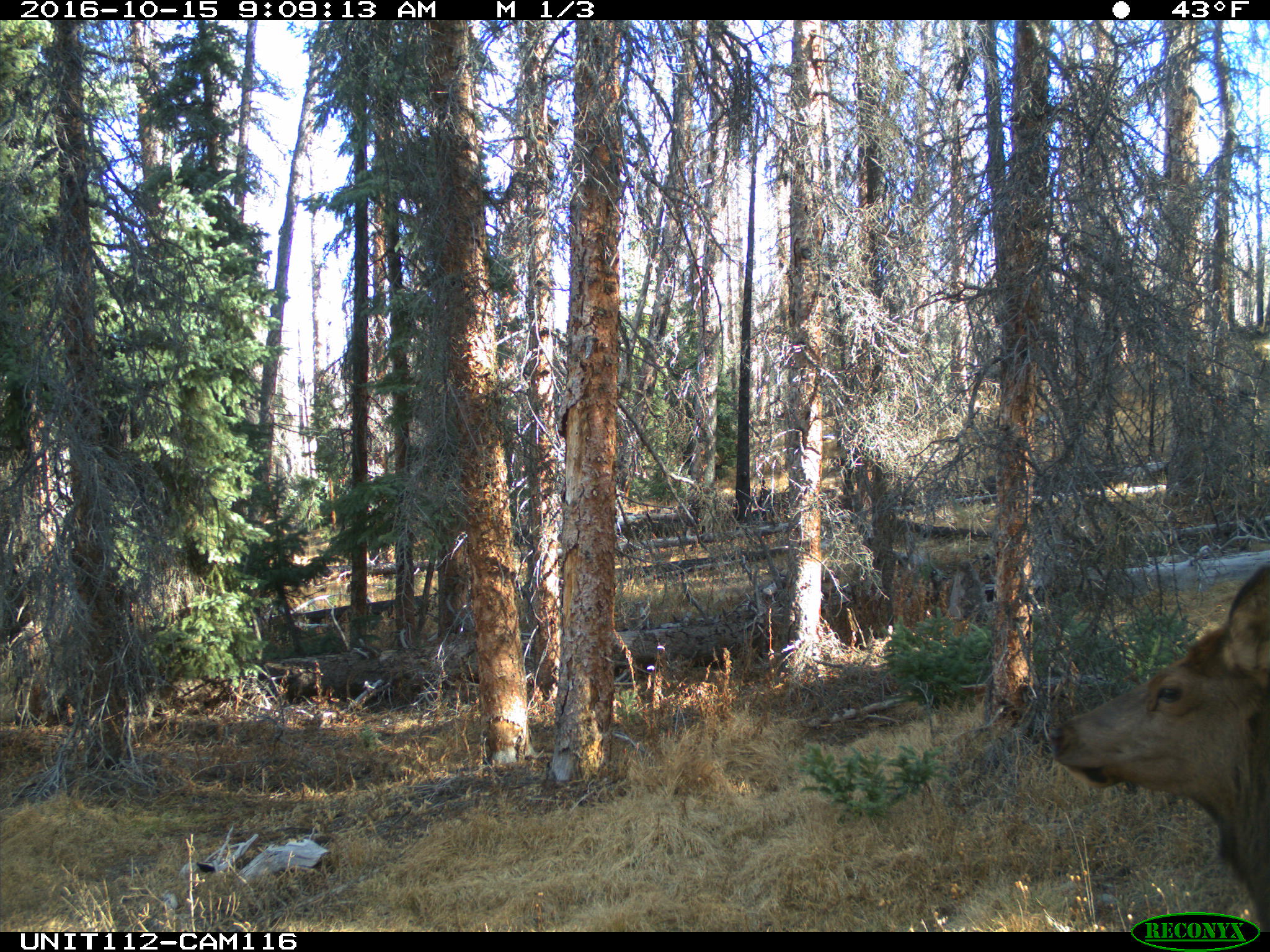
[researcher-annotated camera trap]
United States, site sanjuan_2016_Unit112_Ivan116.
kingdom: Animalia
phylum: Chordata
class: Mammalia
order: Artiodactyla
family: Cervidae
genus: Cervus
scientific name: Cervus elaphus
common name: red deer